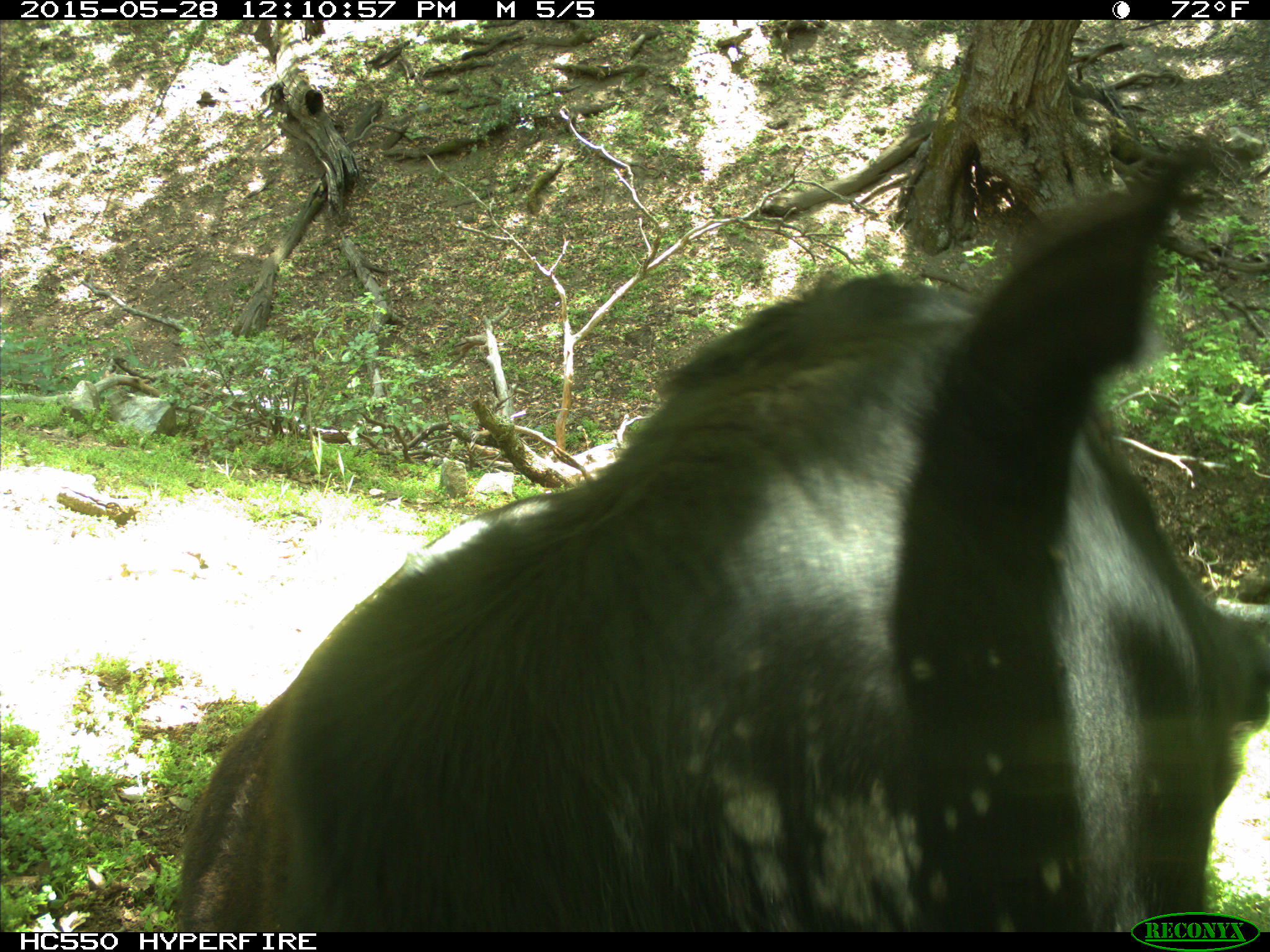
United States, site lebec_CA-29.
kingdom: Animalia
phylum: Chordata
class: Mammalia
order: Artiodactyla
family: Bovidae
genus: Bos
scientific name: Bos taurus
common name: domestic cow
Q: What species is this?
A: Bos taurus (domestic cow).